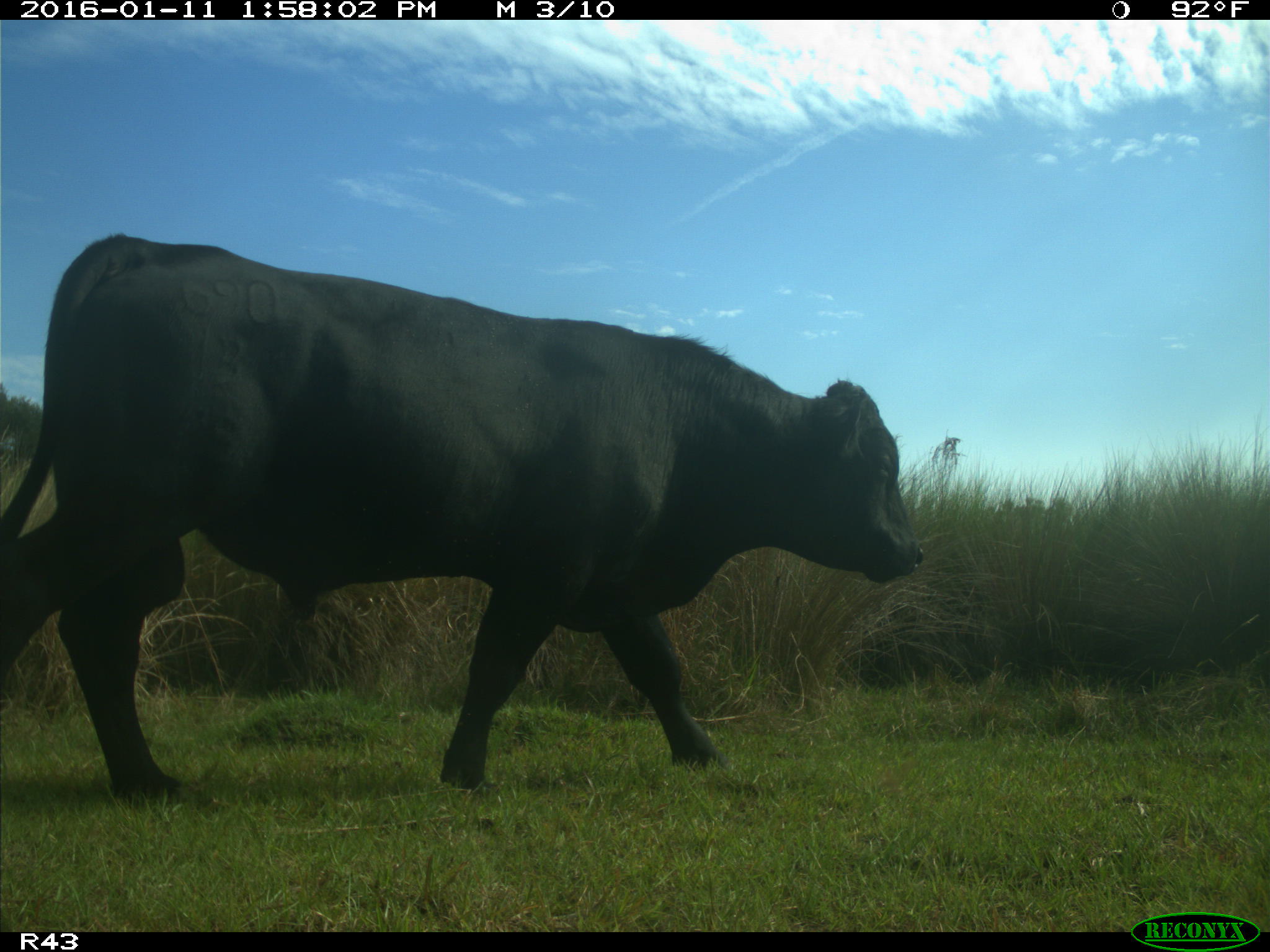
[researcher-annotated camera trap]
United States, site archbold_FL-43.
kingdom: Animalia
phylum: Chordata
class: Mammalia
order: Artiodactyla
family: Bovidae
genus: Bos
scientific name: Bos taurus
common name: domestic cow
Bos taurus (domestic cow).